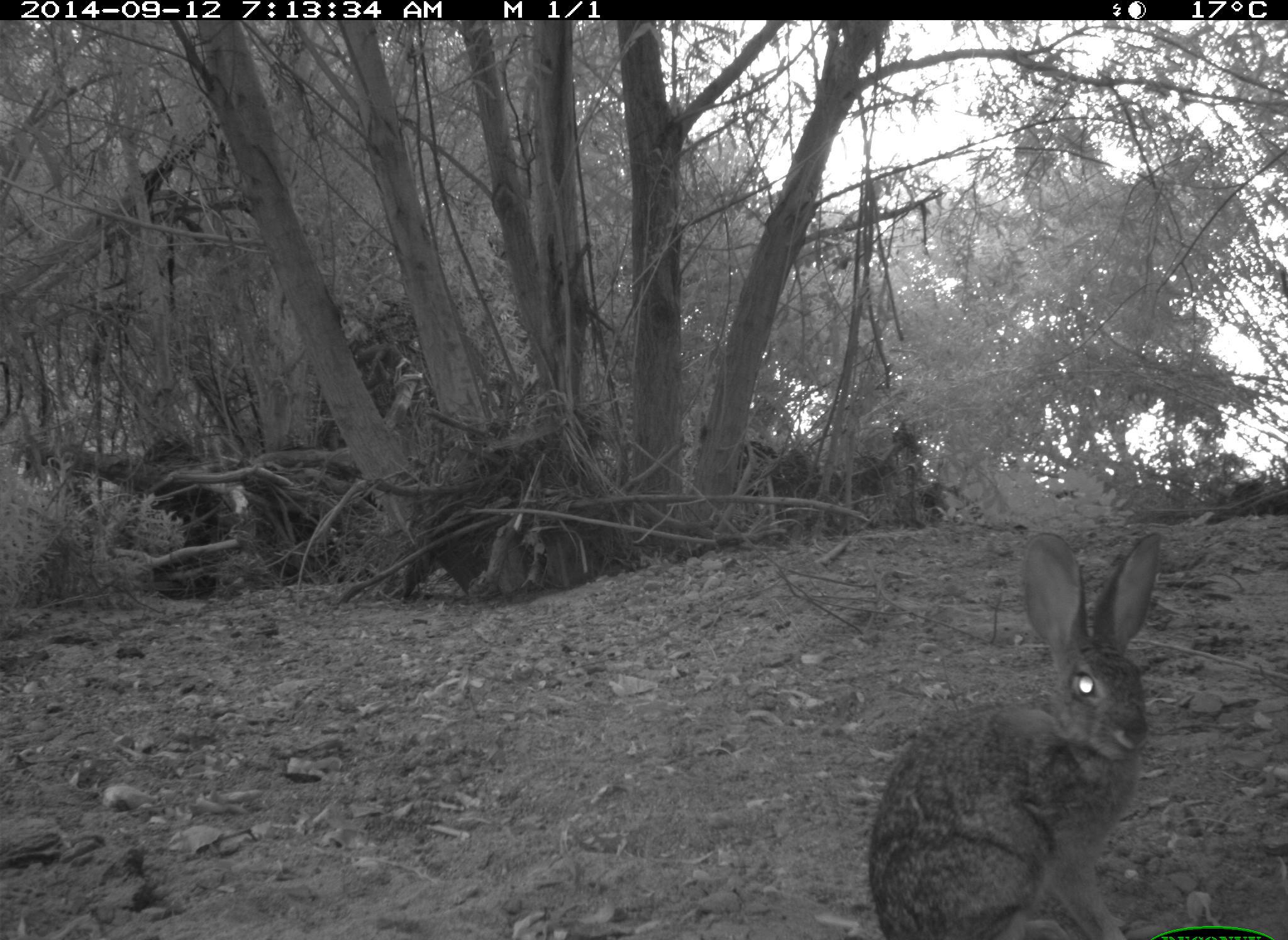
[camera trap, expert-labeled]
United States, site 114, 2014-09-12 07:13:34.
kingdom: Animalia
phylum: Chordata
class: Mammalia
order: Lagomorpha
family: Leporidae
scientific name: Leporidae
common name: rabbits and hares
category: rabbit